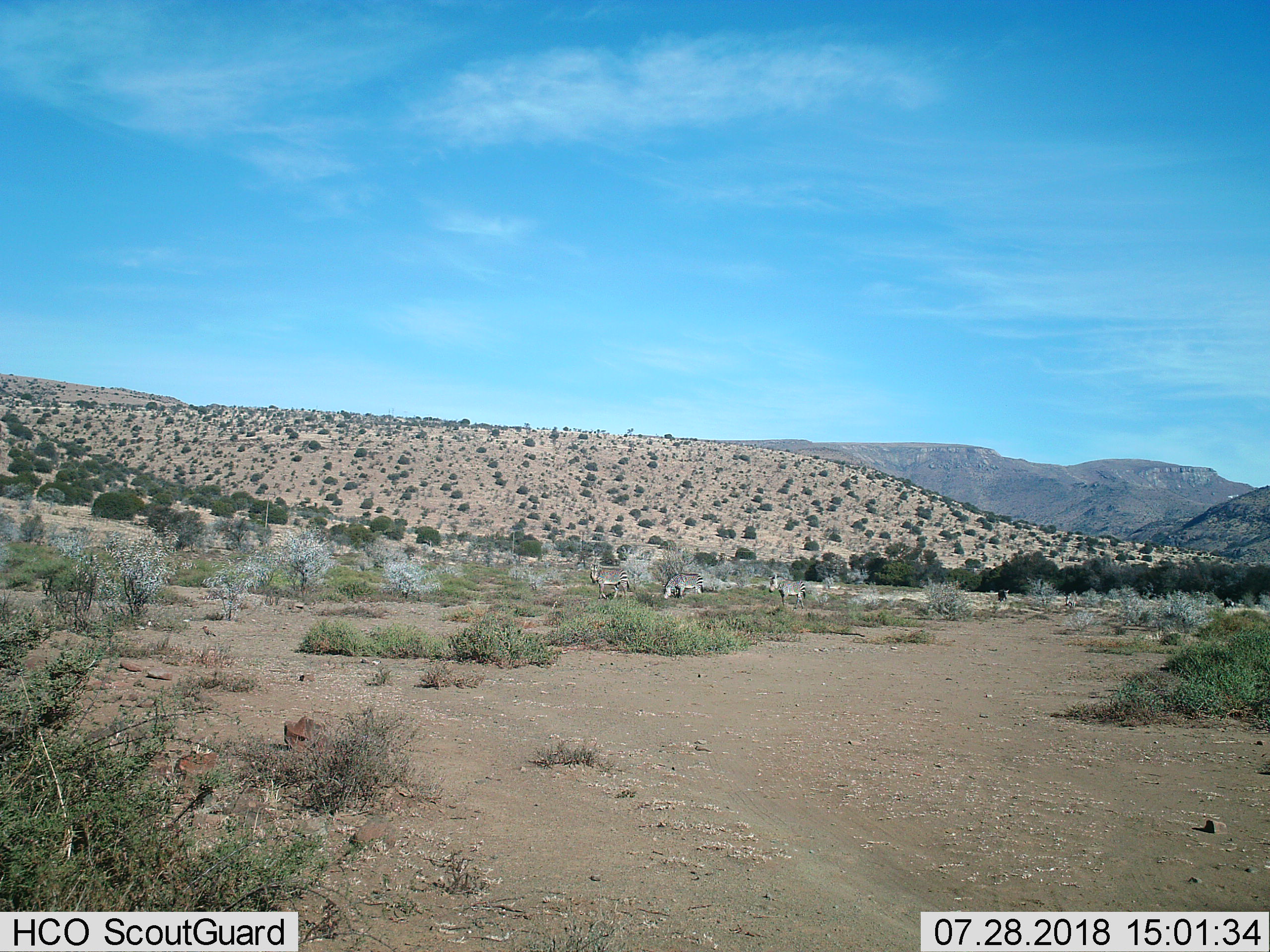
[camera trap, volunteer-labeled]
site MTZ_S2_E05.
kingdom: Animalia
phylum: Chordata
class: Mammalia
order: Perissodactyla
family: Equidae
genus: Equus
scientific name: Equus zebra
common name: mountain zebra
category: zebramountain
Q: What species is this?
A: Zebramountain (mountain zebra) (Equus zebra).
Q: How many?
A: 5.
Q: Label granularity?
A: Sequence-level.